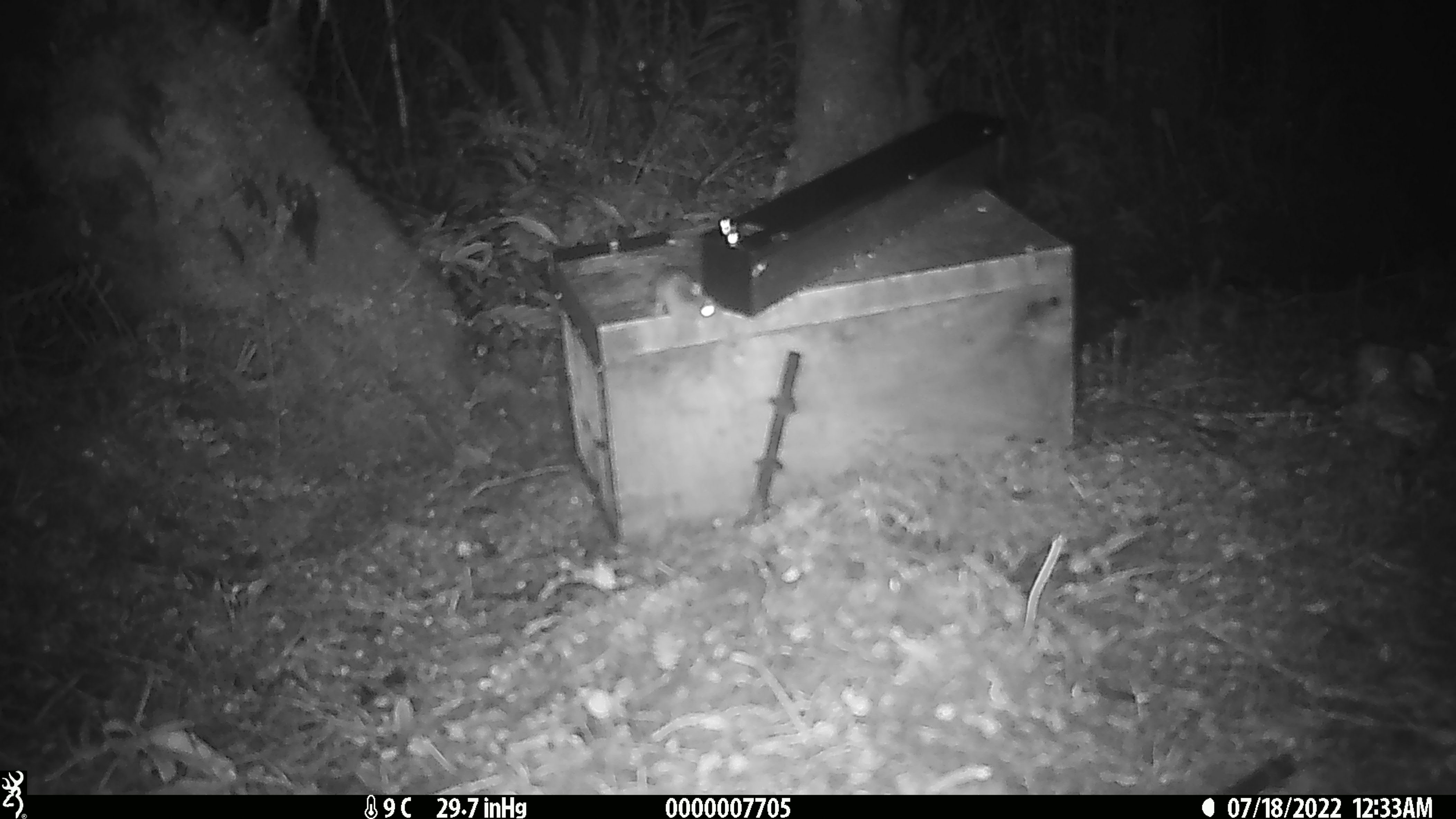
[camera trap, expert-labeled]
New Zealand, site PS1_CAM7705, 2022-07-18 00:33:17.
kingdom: Animalia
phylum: Chordata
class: Mammalia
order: Rodentia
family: Muridae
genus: Mus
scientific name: Mus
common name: mouse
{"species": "mouse (Mus)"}